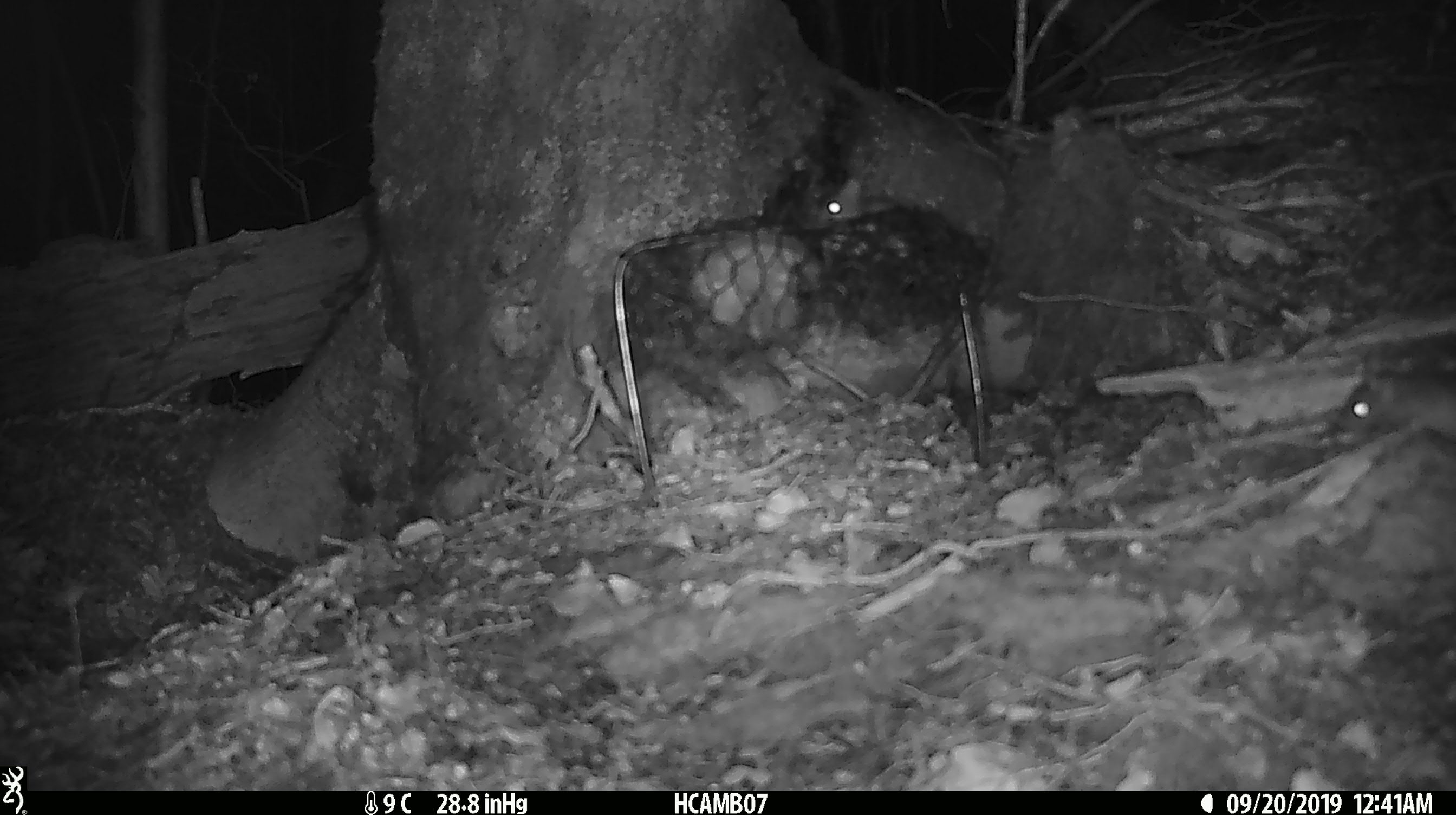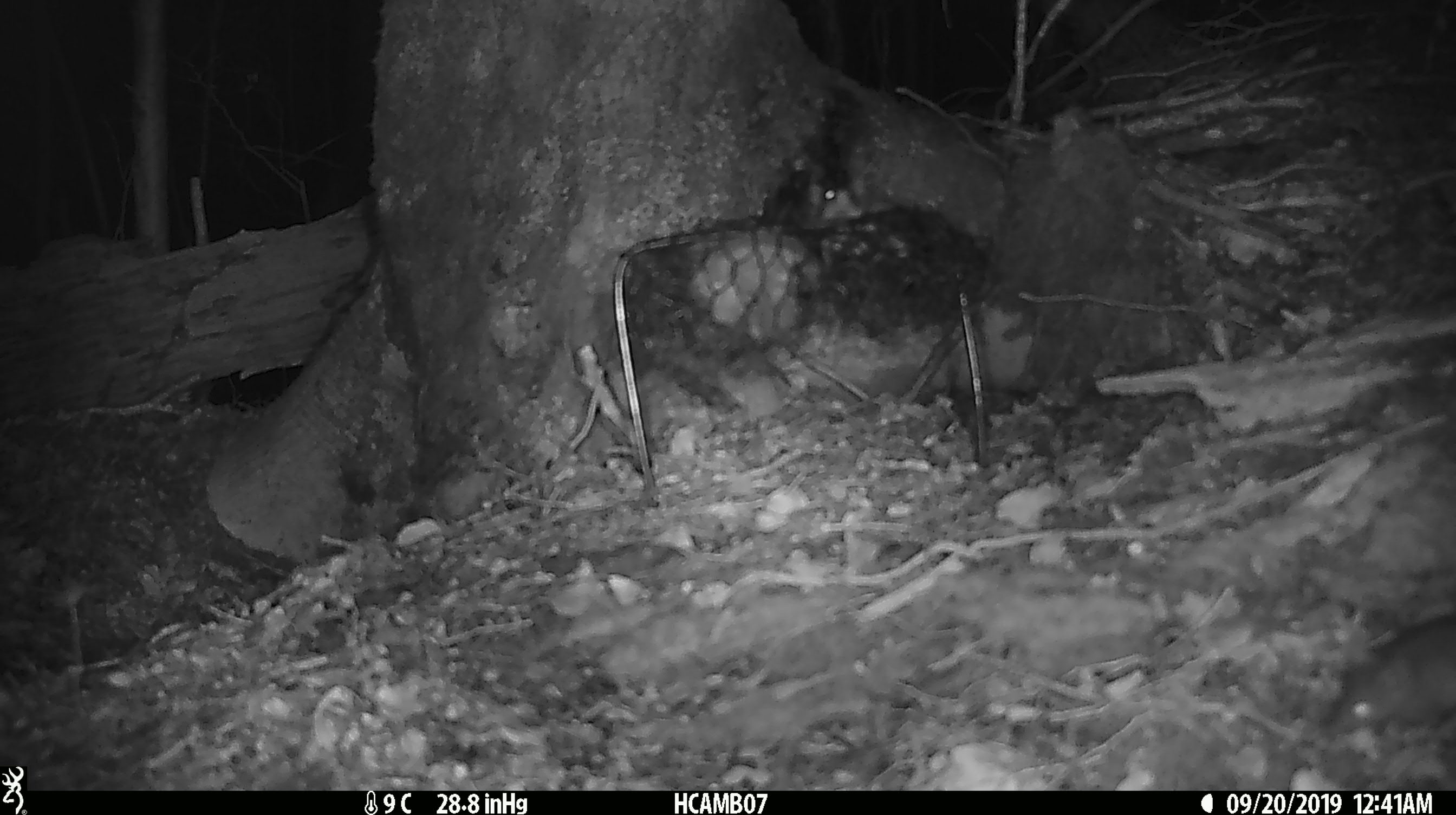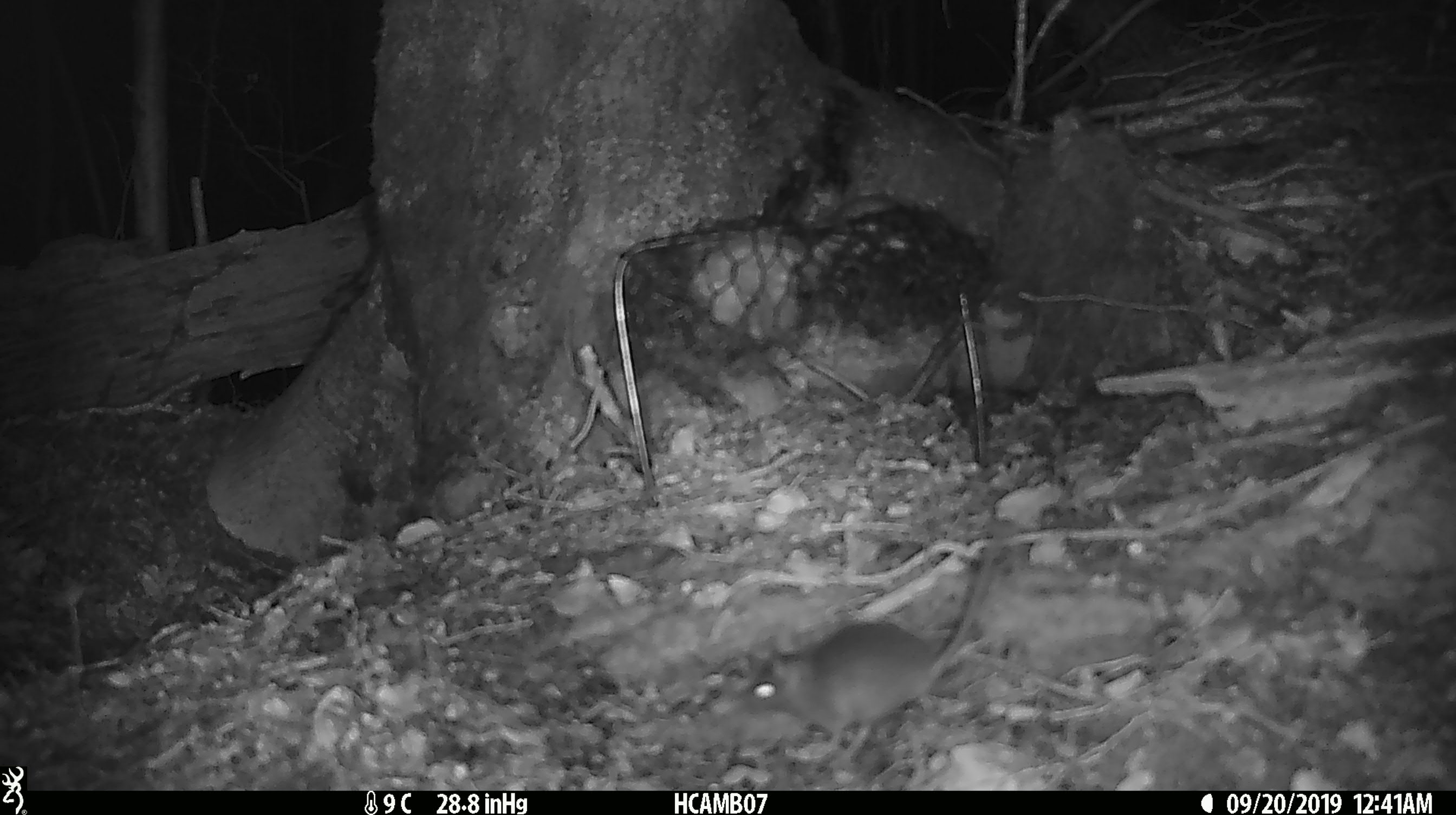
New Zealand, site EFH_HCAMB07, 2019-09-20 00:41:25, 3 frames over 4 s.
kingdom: Animalia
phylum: Chordata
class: Mammalia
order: Rodentia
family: Muridae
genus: Mus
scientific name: Mus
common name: mouse